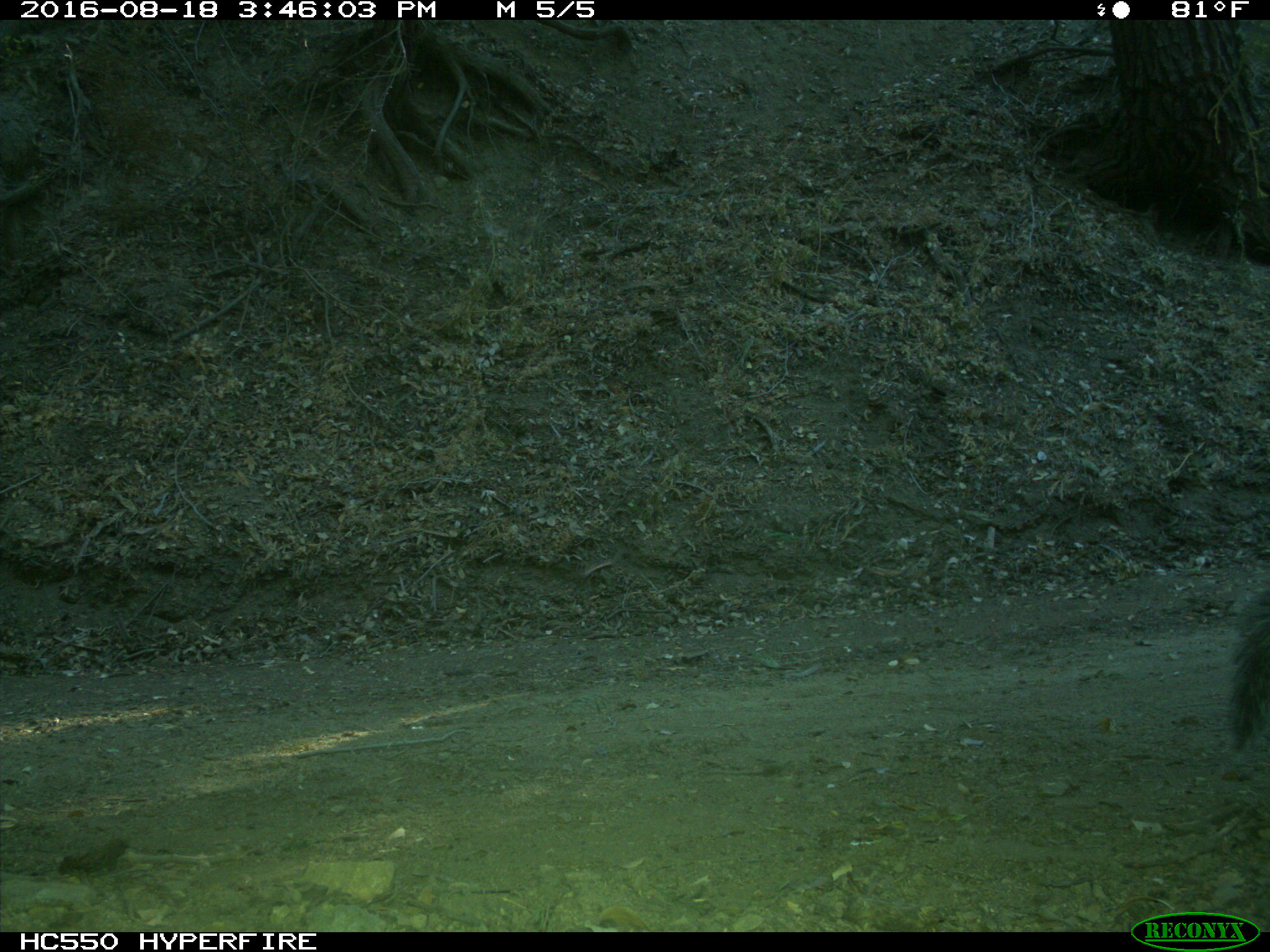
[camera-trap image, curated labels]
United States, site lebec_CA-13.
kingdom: Animalia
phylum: Chordata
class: Mammalia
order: Rodentia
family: Sciuridae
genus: Sciurus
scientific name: Sciurus carolinensis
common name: eastern gray squirrel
Sciurus carolinensis (eastern gray squirrel).